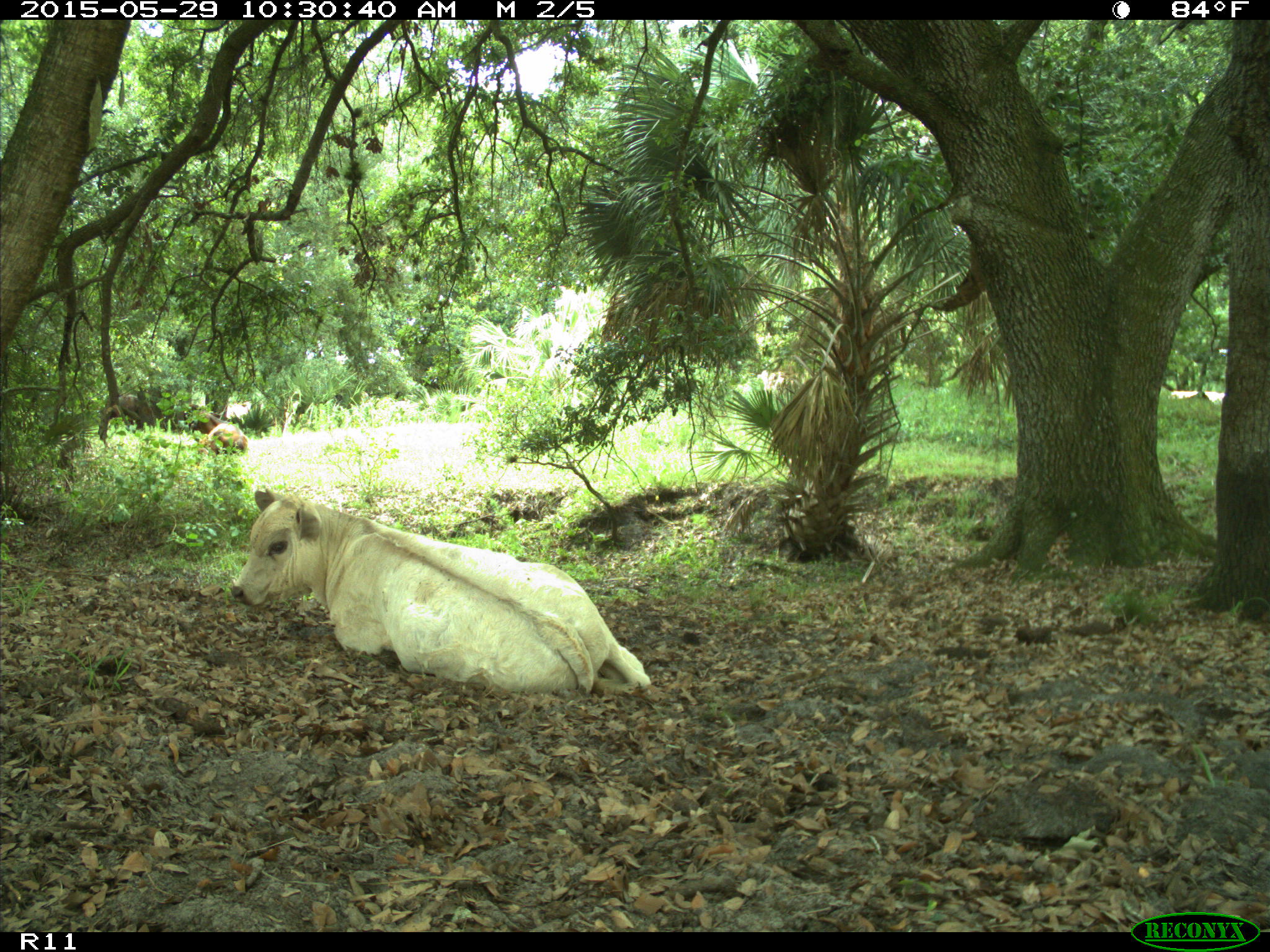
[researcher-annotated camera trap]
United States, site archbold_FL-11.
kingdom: Animalia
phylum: Chordata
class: Mammalia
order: Artiodactyla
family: Bovidae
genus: Bos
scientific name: Bos taurus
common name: domestic cow